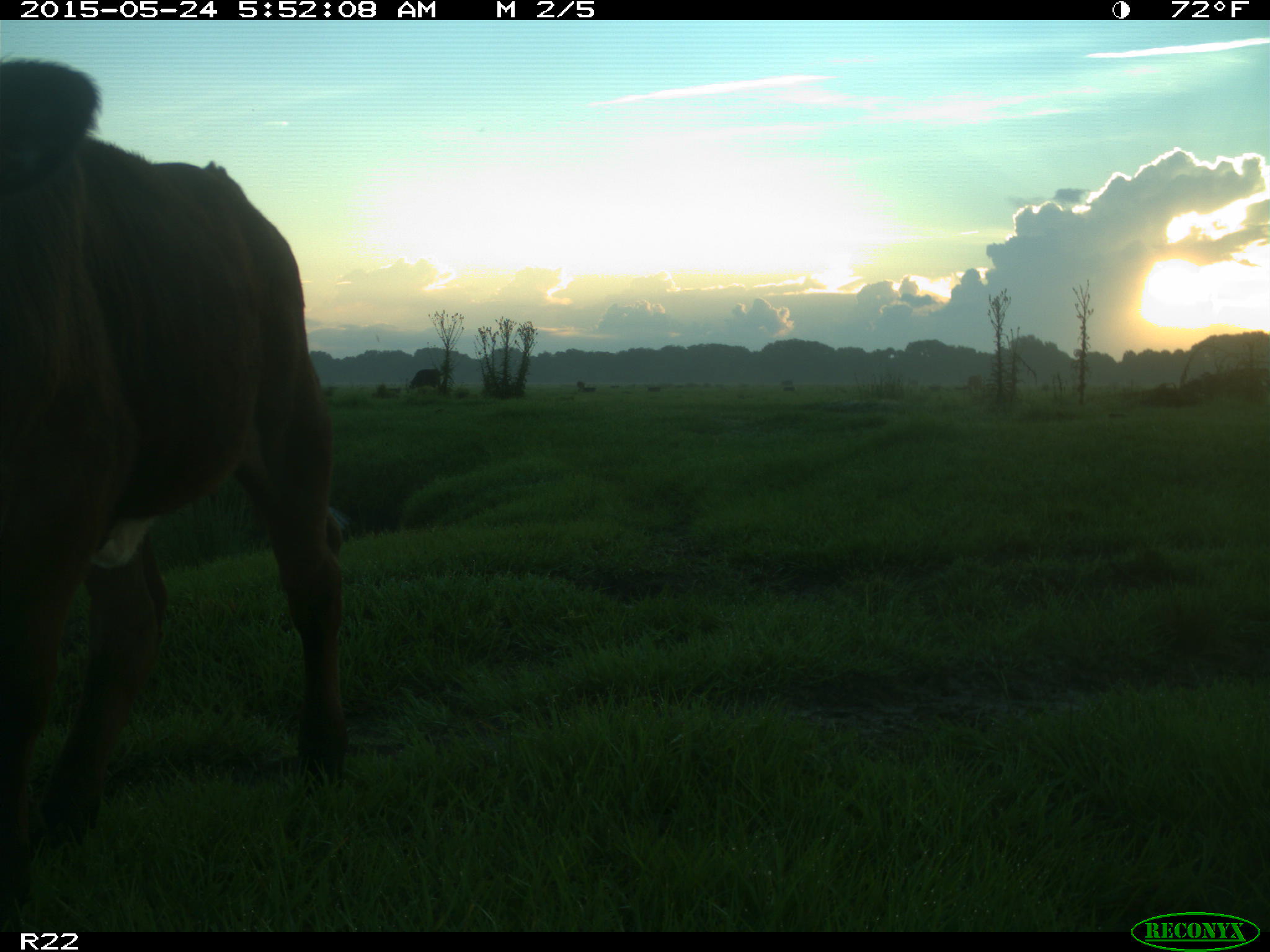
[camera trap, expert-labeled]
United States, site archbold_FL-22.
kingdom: Animalia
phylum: Chordata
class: Mammalia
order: Artiodactyla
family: Bovidae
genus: Bos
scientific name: Bos taurus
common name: domestic cow